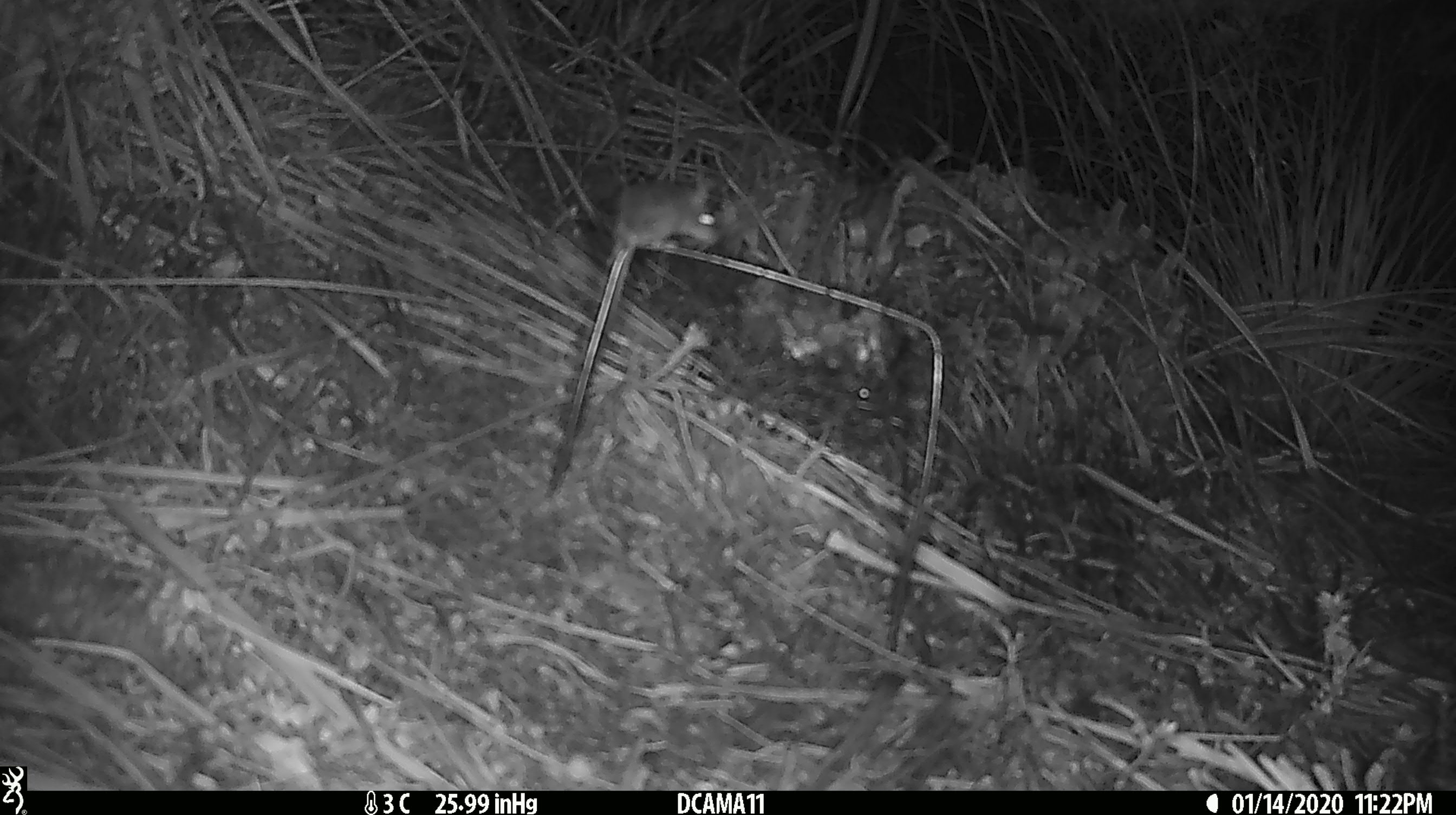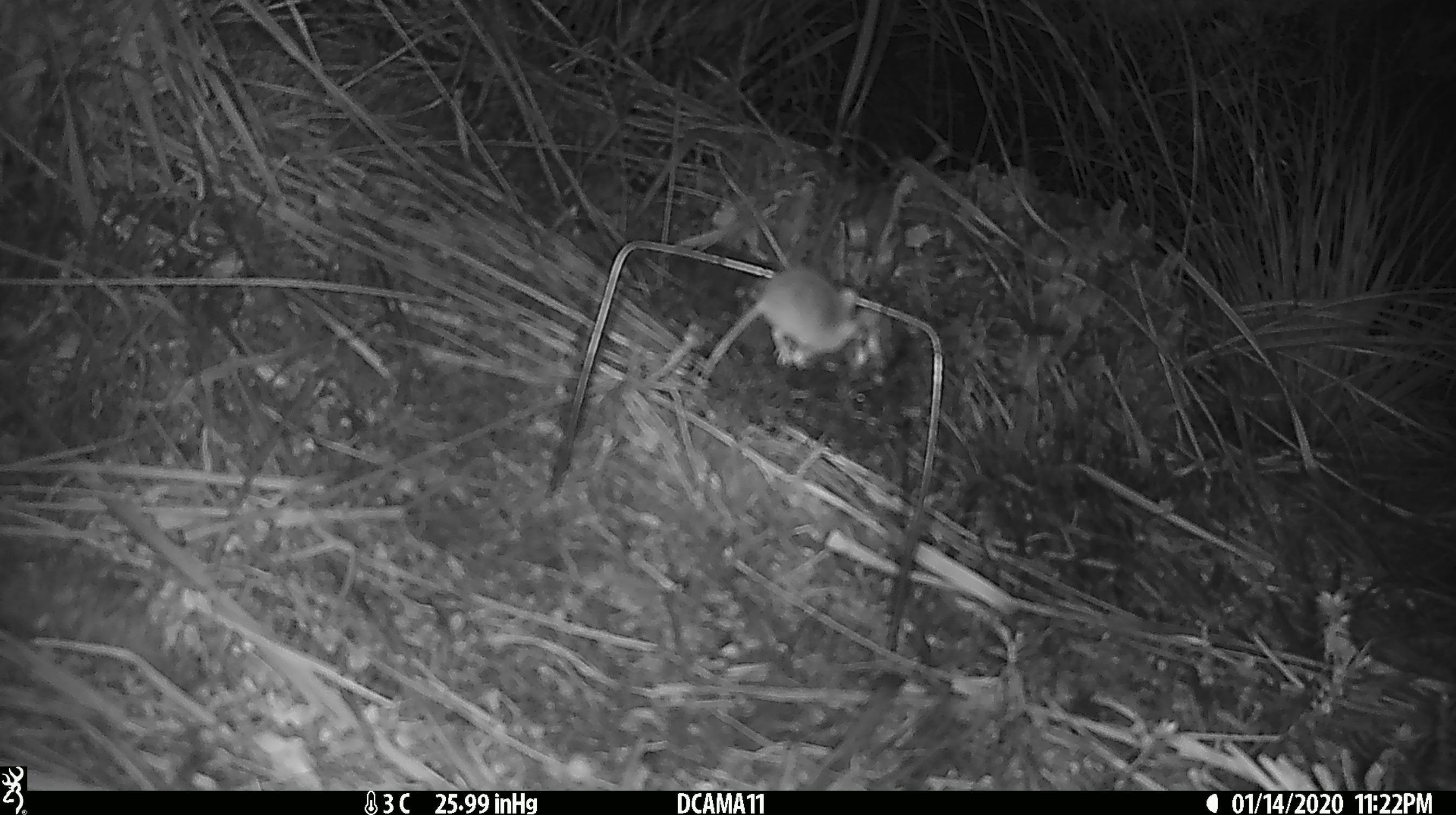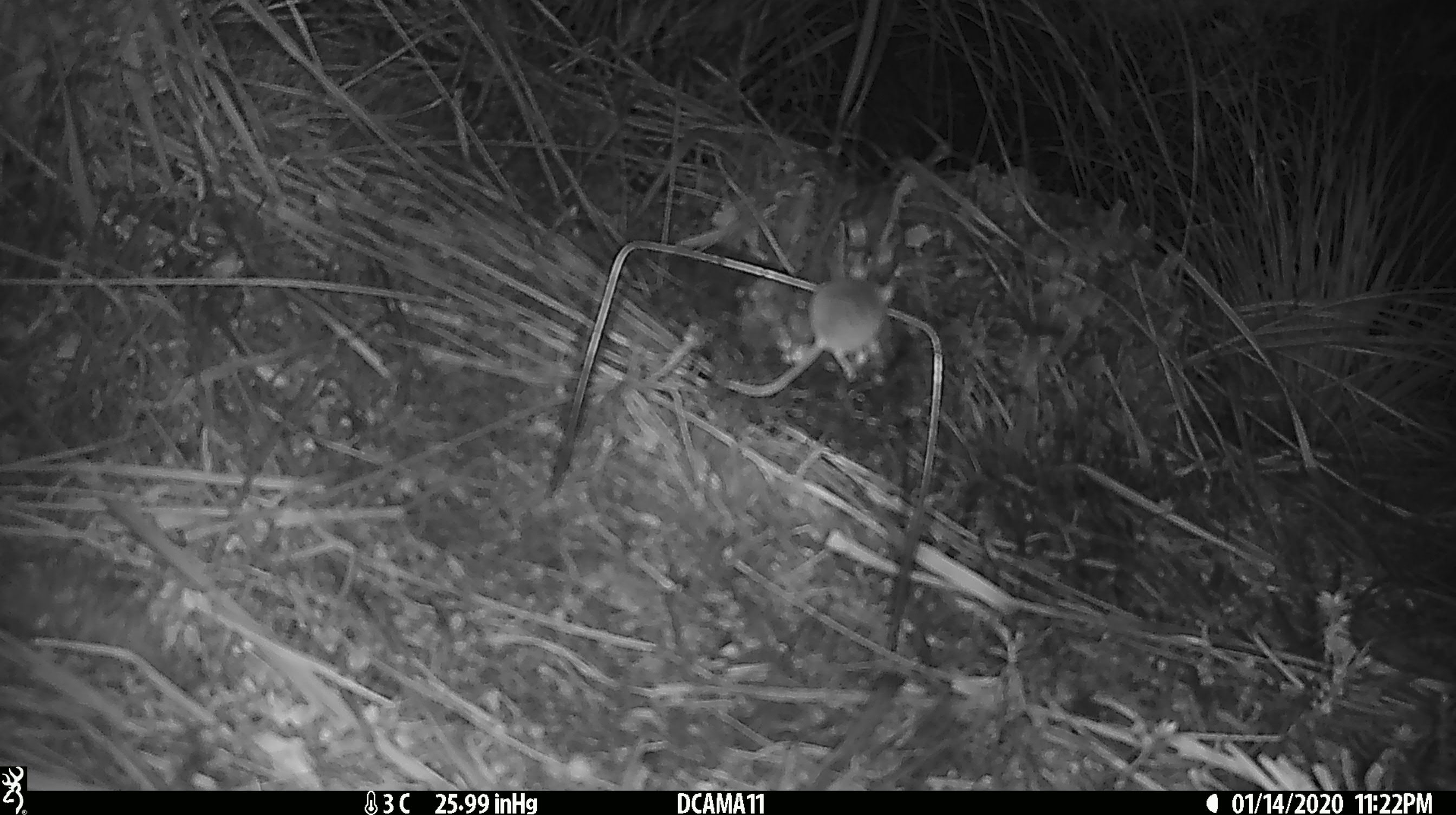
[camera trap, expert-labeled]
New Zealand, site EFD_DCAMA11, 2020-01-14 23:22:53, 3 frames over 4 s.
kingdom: Animalia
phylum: Chordata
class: Mammalia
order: Rodentia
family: Muridae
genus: Mus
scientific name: Mus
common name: mouse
Mouse (Mus).